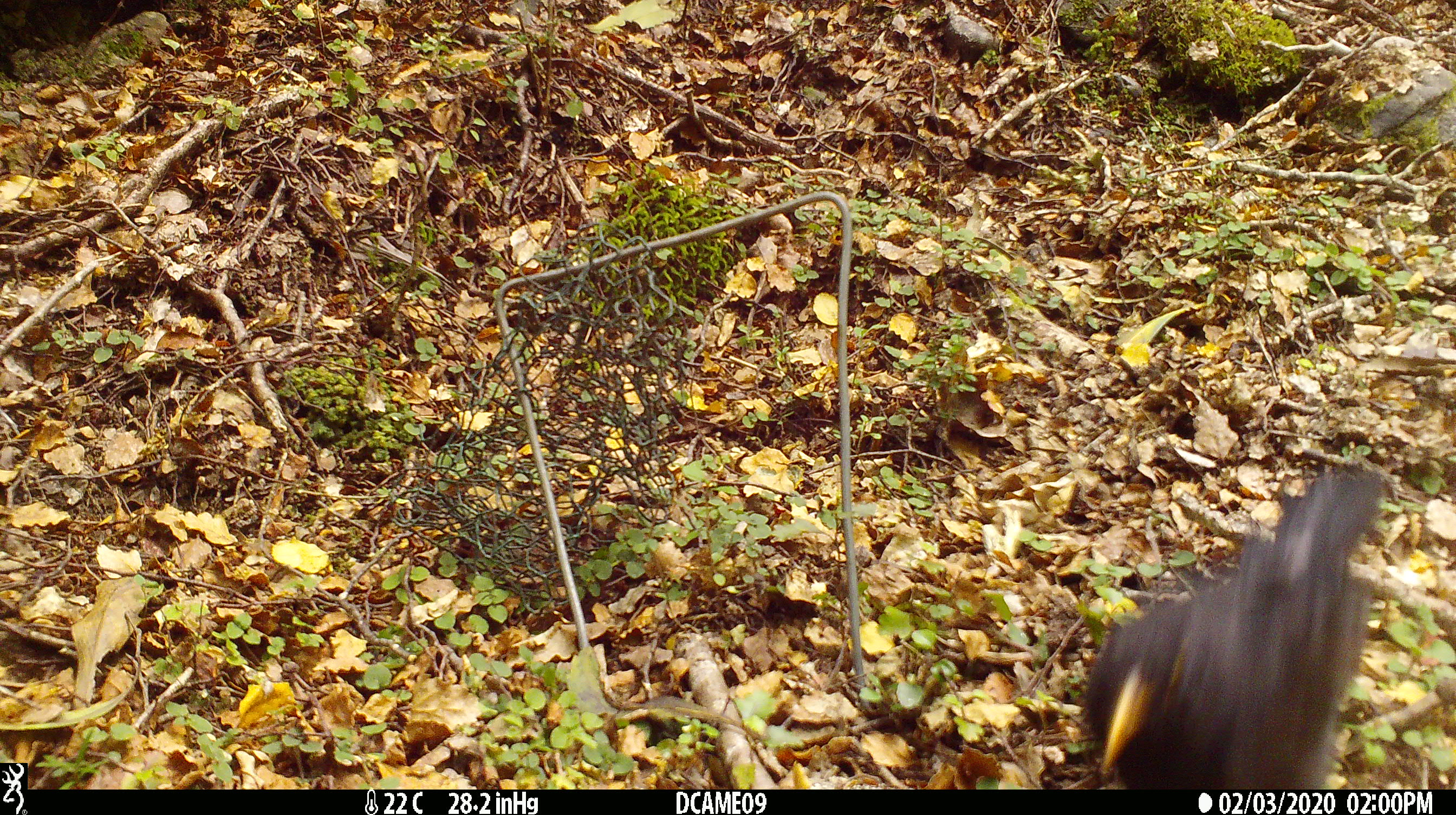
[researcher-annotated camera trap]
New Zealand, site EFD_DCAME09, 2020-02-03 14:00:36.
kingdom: Animalia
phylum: Chordata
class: Aves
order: Passeriformes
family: Turdidae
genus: Turdus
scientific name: Turdus merula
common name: eurasian blackbird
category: blackbird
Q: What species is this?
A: Blackbird (eurasian blackbird) (Turdus merula).